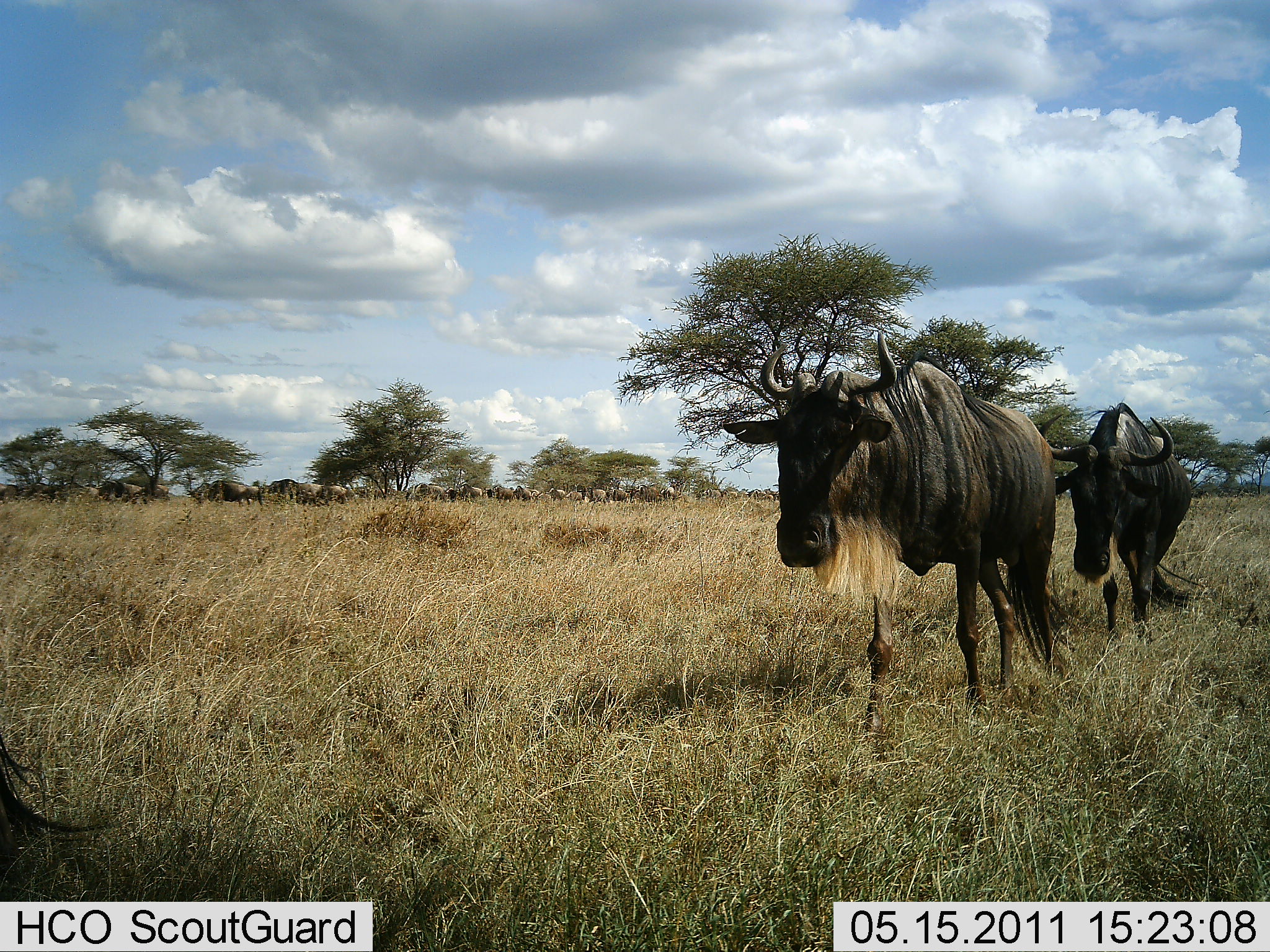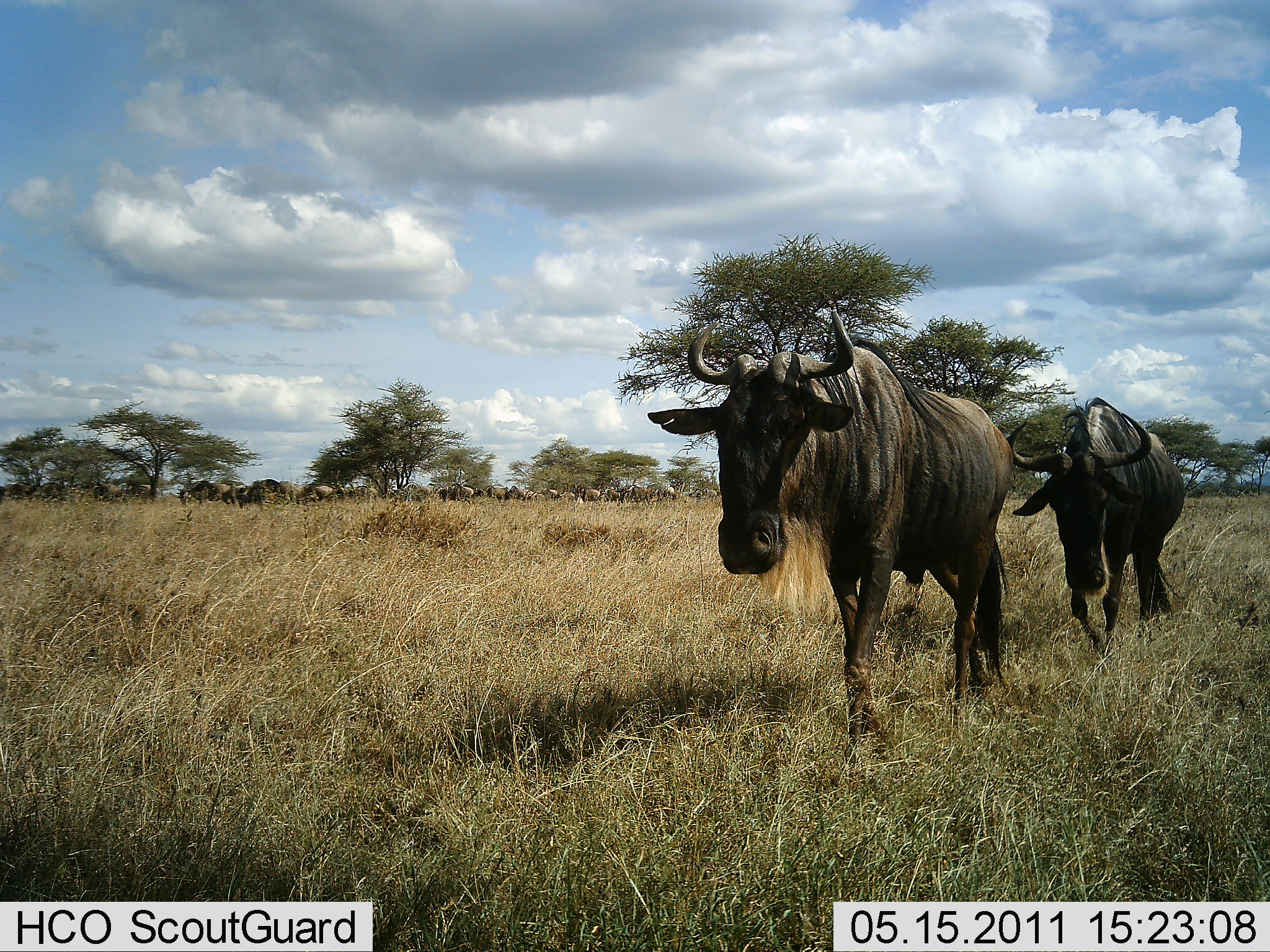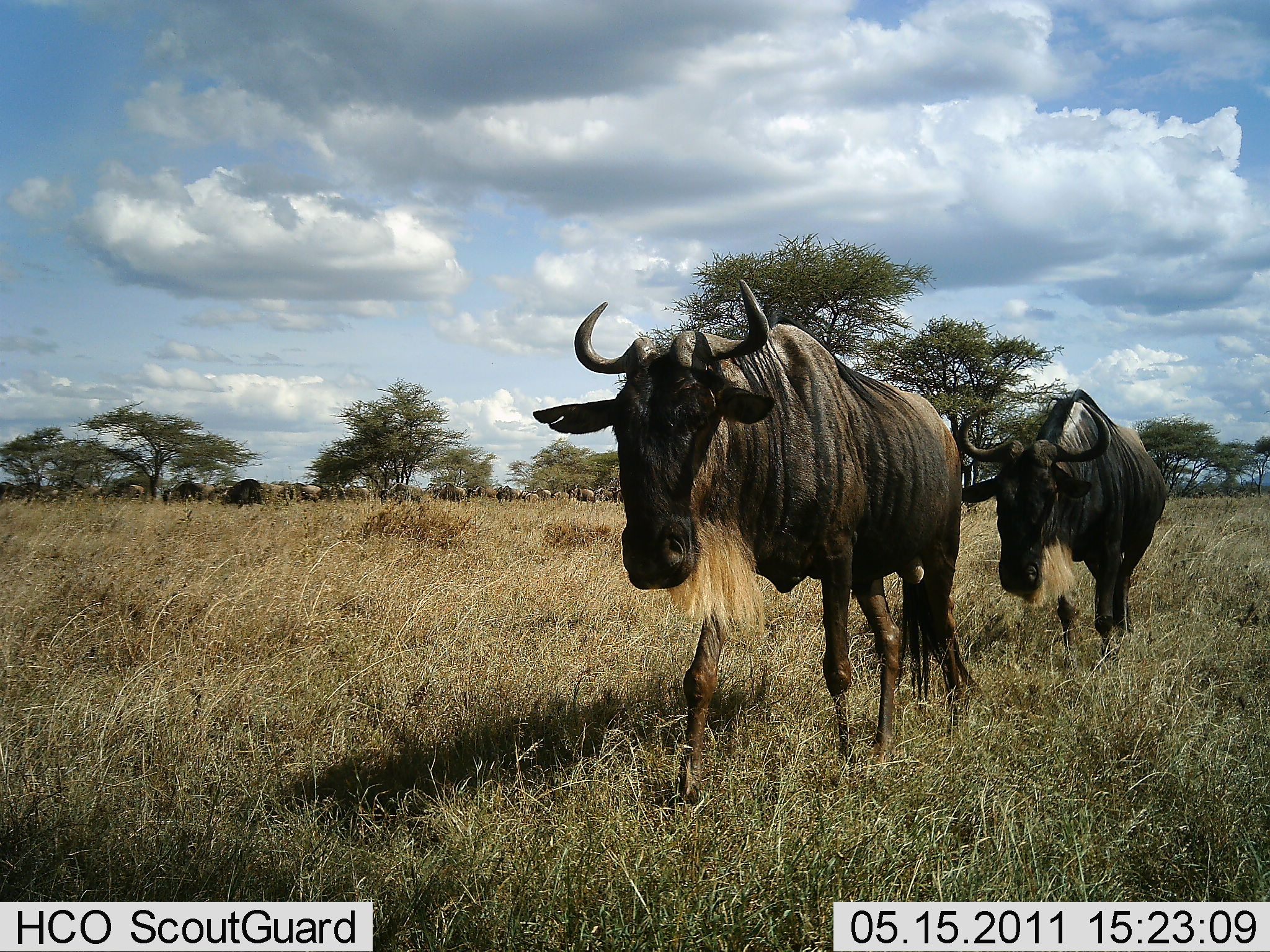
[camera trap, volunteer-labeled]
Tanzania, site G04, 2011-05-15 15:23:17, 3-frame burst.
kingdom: Animalia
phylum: Chordata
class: Mammalia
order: Artiodactyla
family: Bovidae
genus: Connochaetes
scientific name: Connochaetes taurinus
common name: blue wildebeest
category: wildebeest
Wildebeest (blue wildebeest) (Connochaetes taurinus), count 11-50. Behavior (volunteer vote fractions): standing 7%, resting 0%, moving 100%, interacting 0%. Young present (vote fraction): 0%. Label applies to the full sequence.